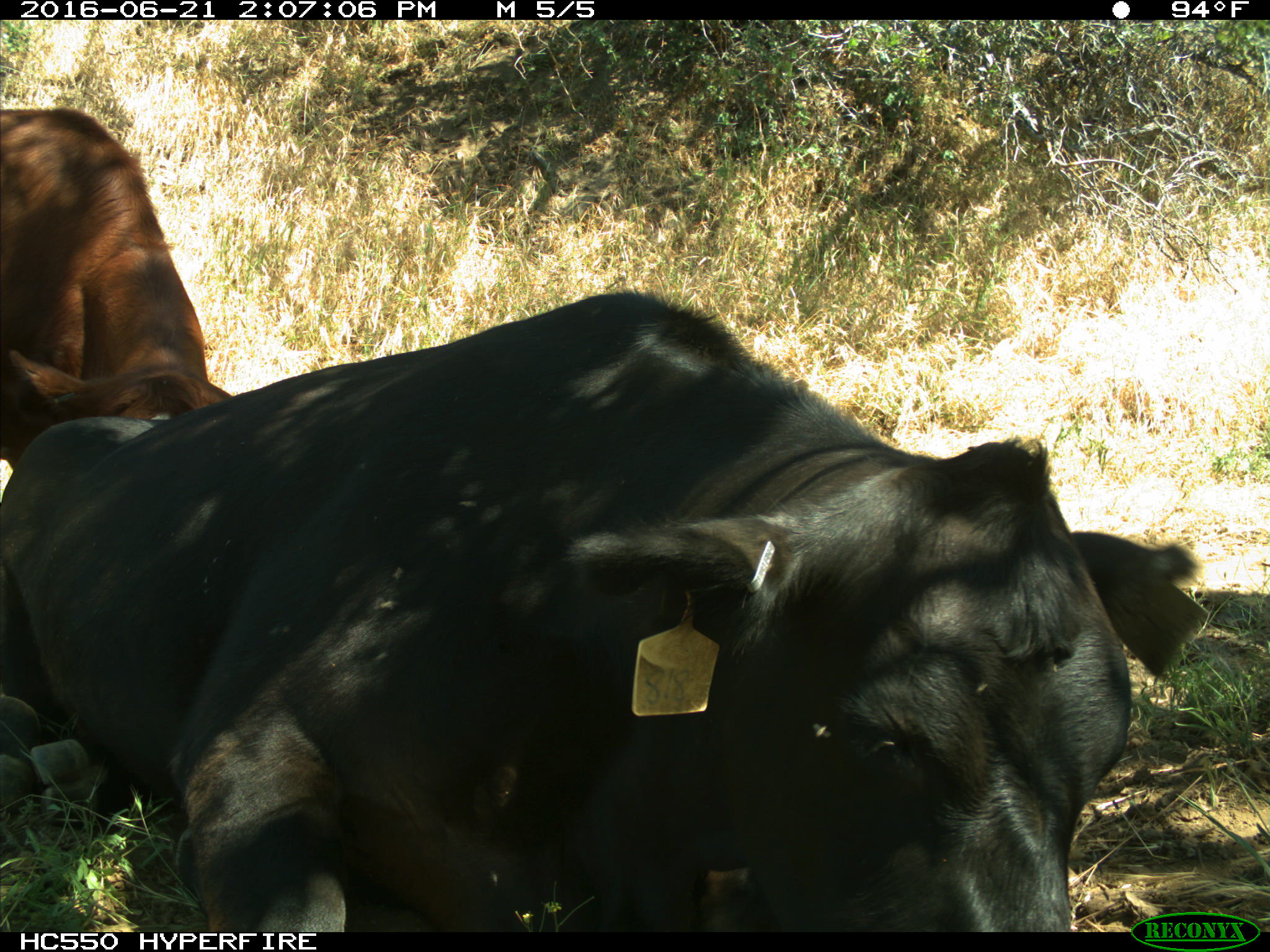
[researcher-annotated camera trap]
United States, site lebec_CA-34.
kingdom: Animalia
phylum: Chordata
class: Mammalia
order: Artiodactyla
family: Bovidae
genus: Bos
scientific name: Bos taurus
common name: domestic cow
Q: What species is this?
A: Bos taurus (domestic cow).